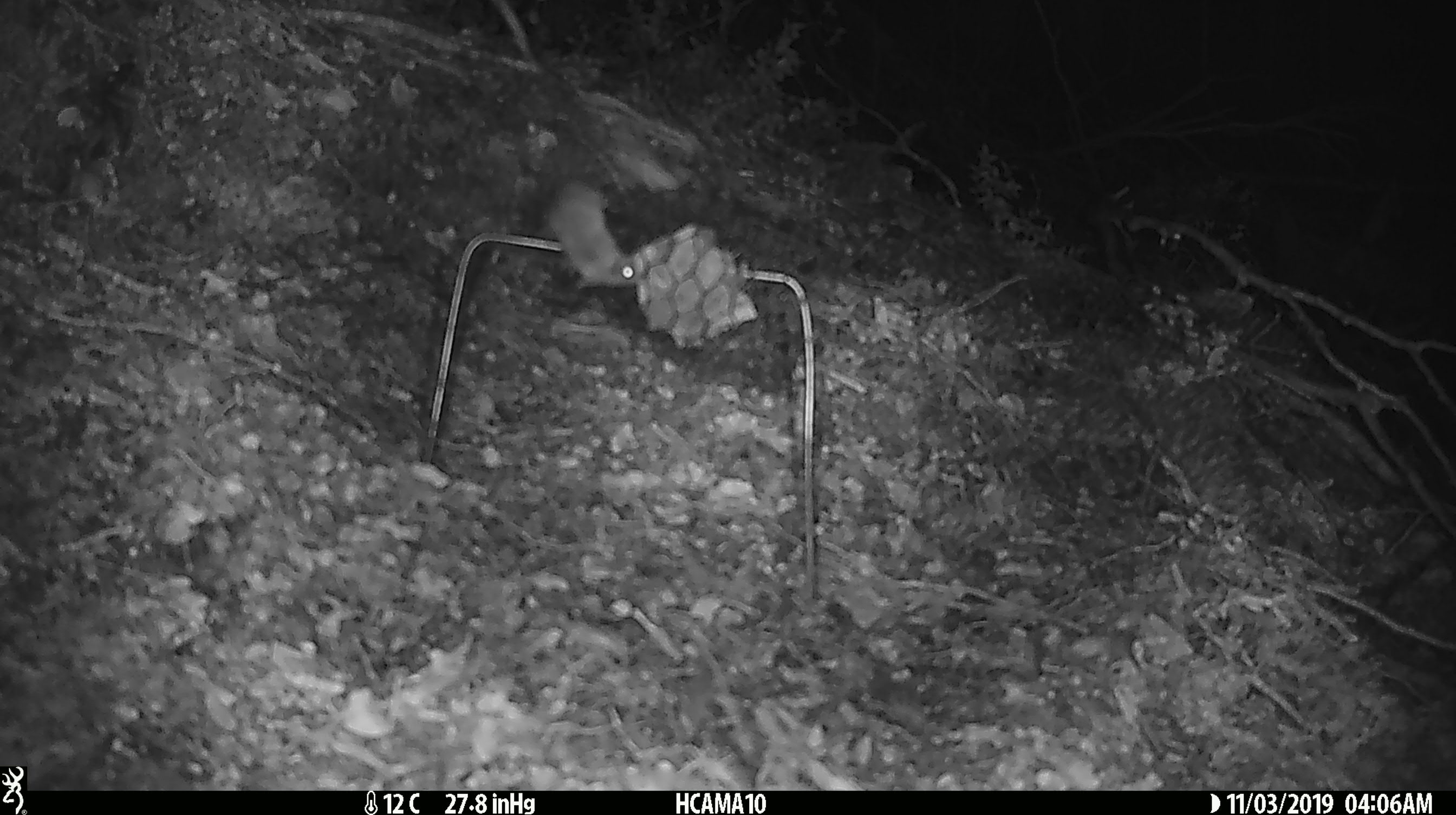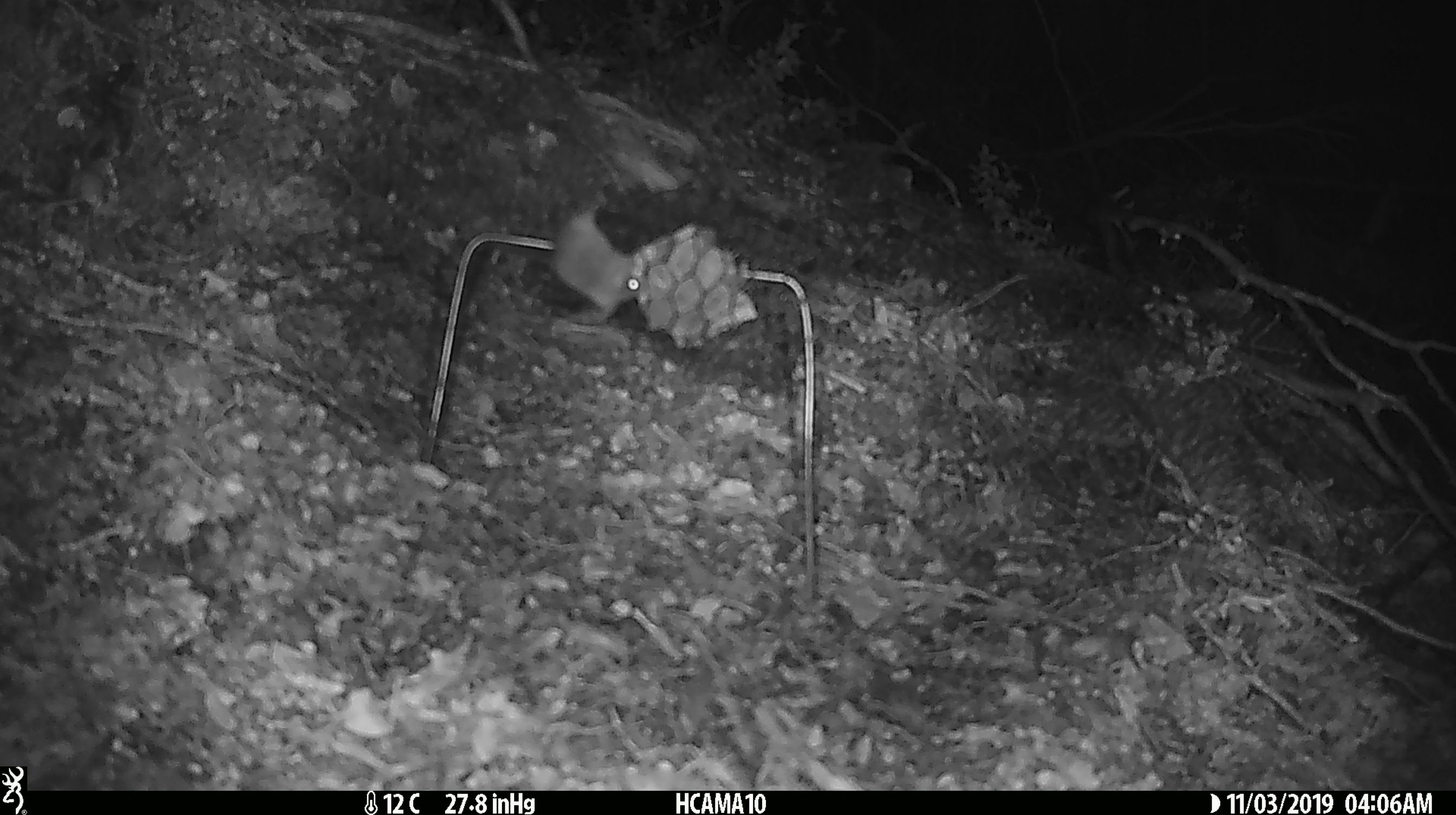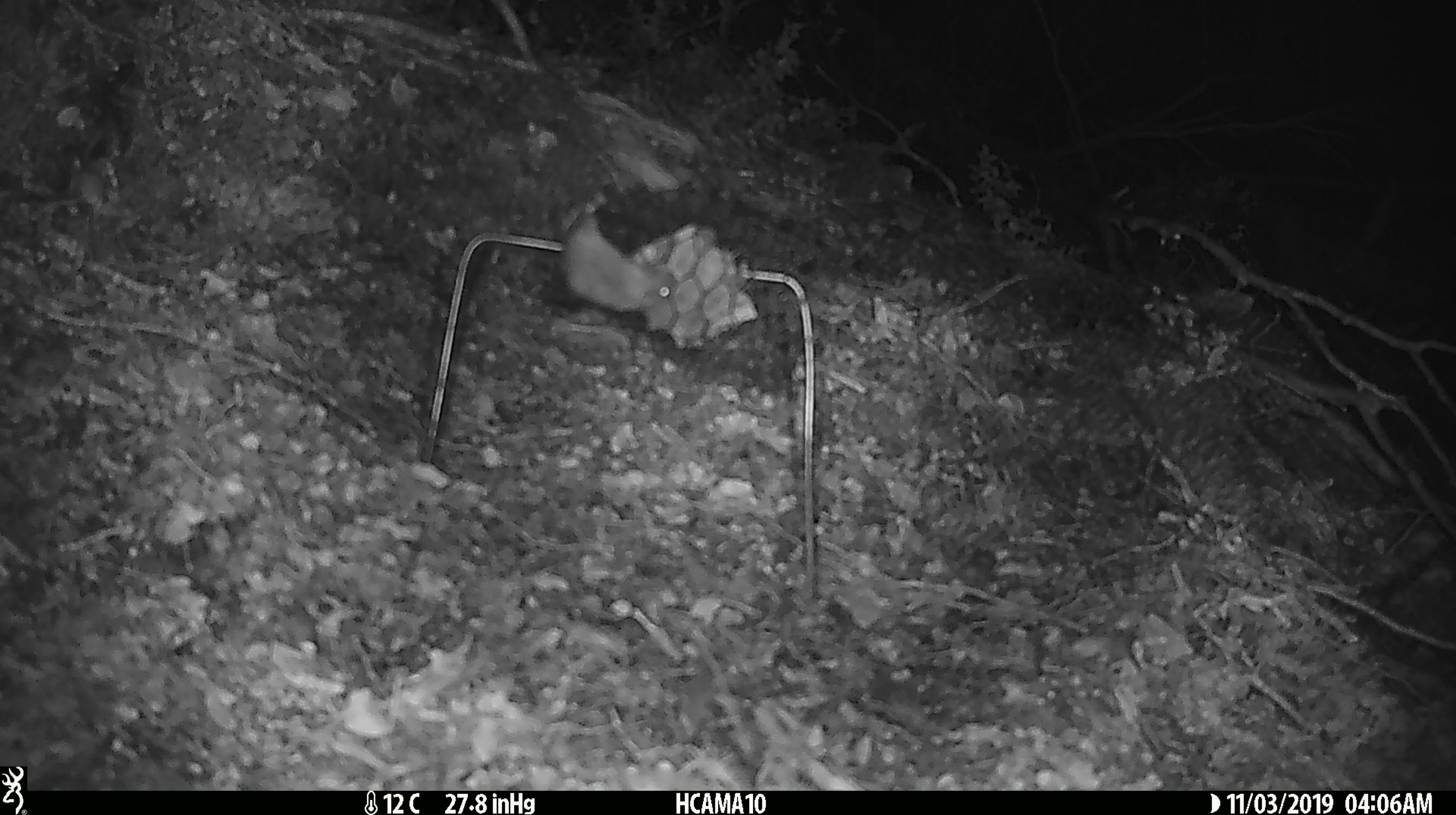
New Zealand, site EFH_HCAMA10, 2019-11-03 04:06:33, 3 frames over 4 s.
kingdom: Animalia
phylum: Chordata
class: Mammalia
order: Rodentia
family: Muridae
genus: Mus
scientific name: Mus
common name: mouse